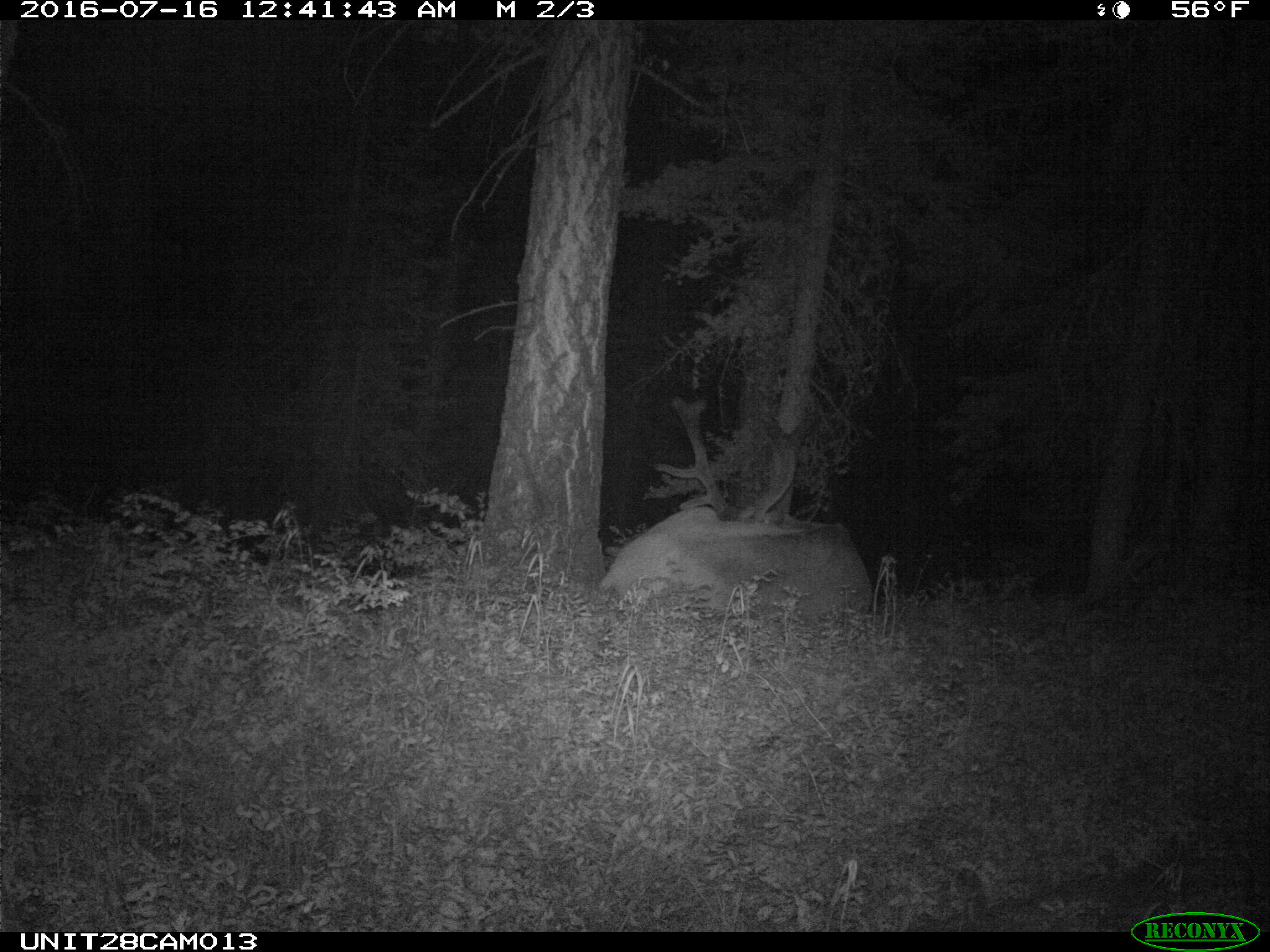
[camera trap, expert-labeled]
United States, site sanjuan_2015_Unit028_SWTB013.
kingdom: Animalia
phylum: Chordata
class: Mammalia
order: Artiodactyla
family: Cervidae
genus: Cervus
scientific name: Cervus elaphus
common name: red deer